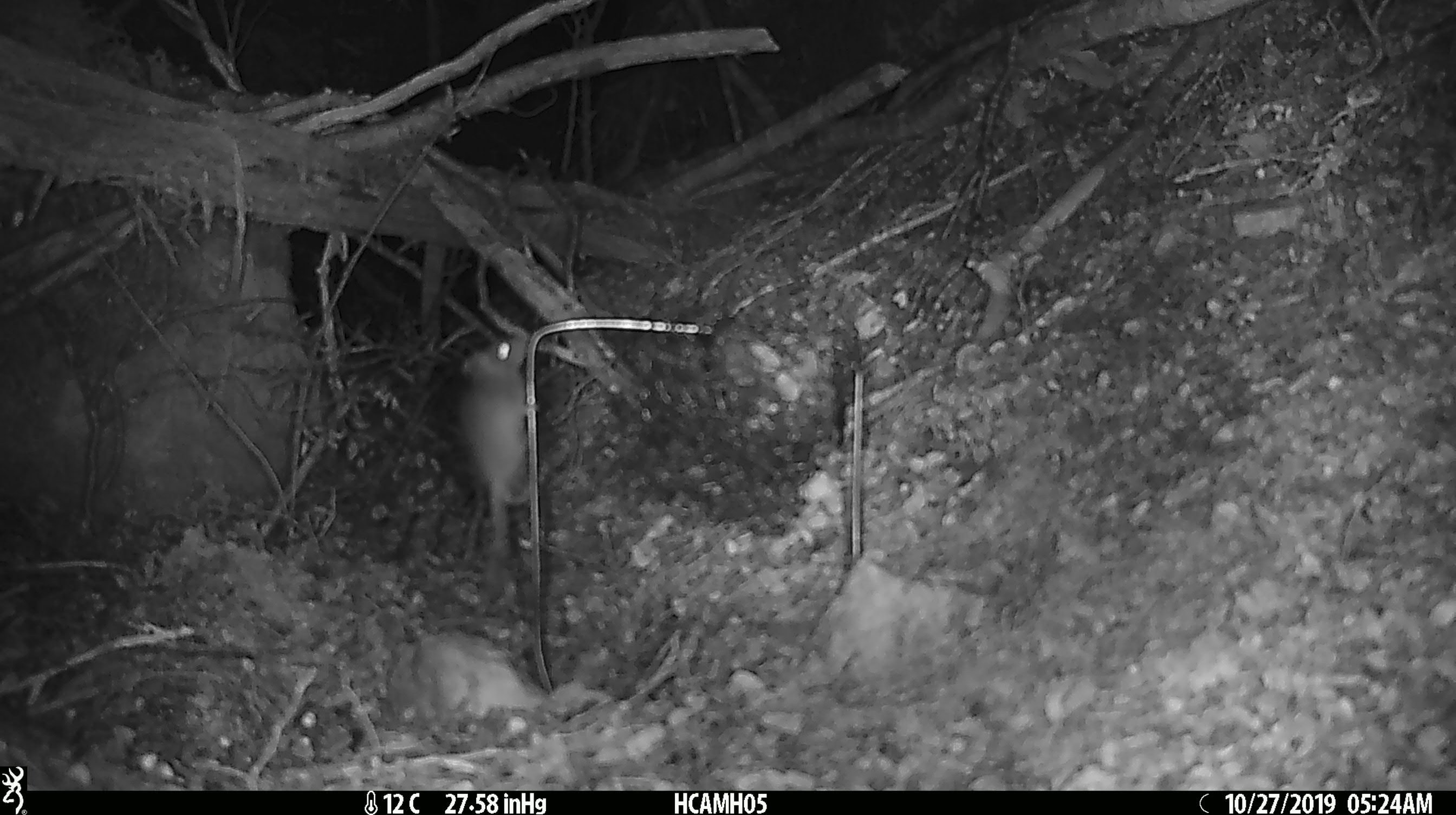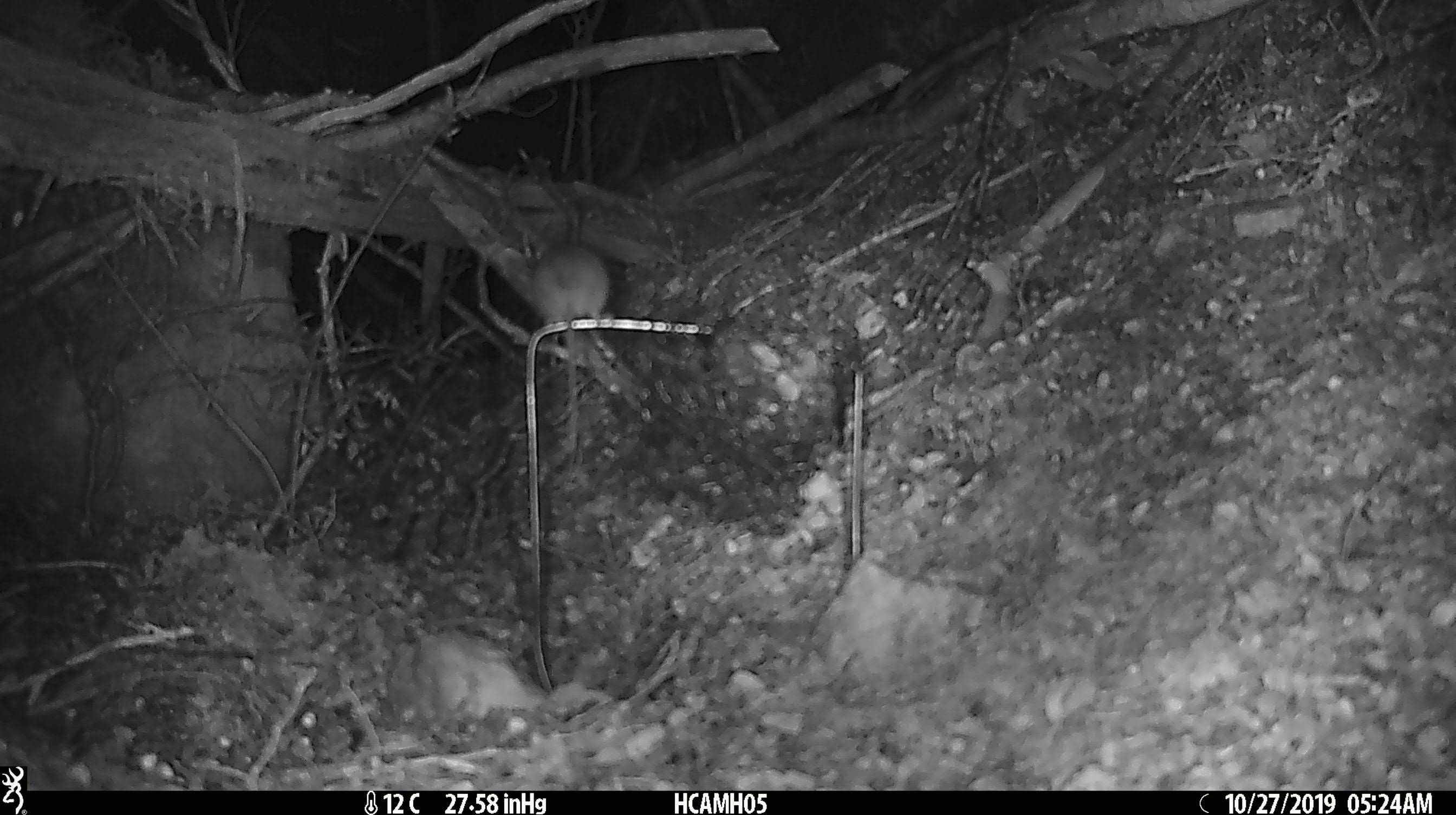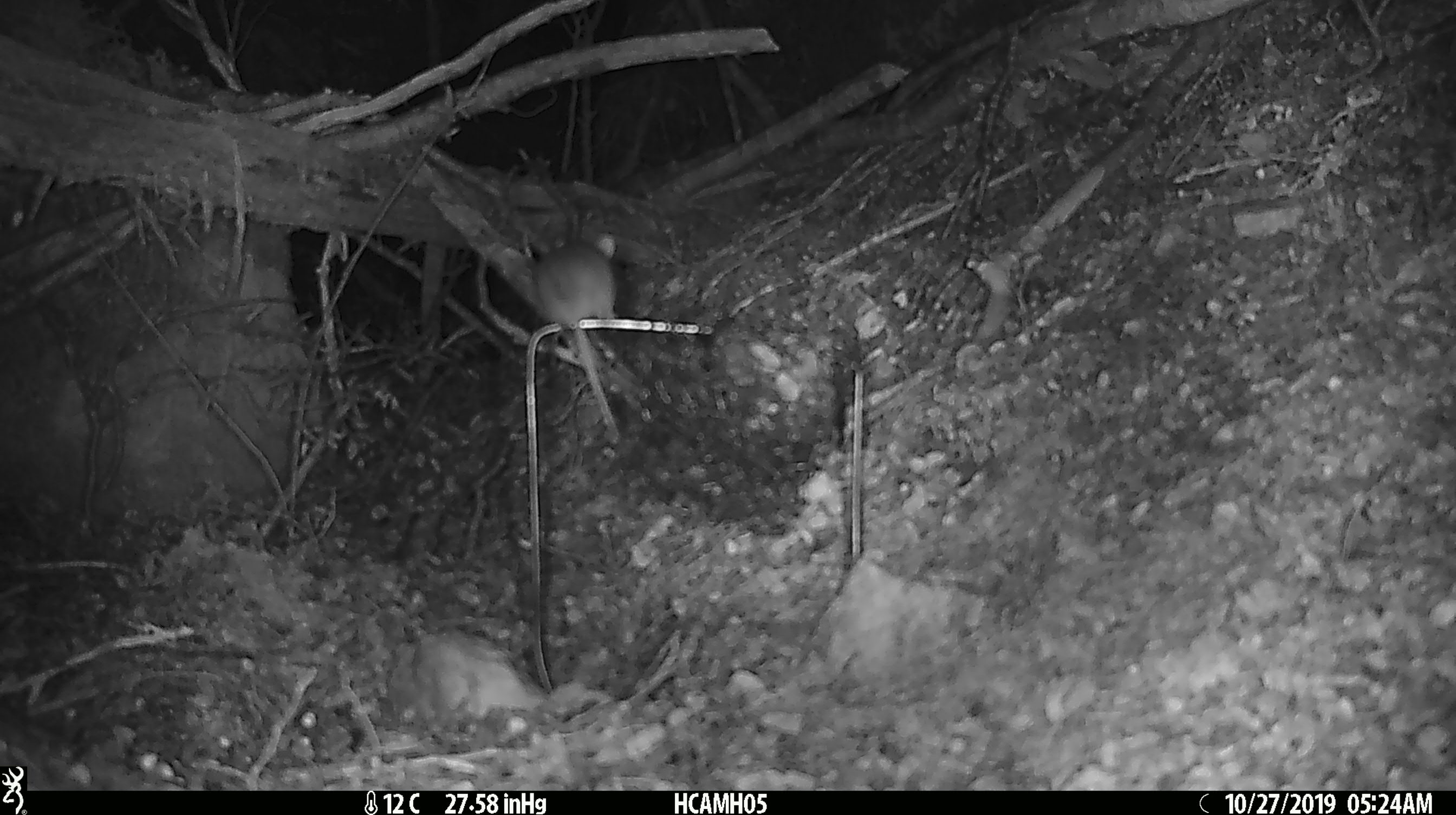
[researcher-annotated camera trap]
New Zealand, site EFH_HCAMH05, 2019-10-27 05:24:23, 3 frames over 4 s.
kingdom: Animalia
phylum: Chordata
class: Mammalia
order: Rodentia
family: Muridae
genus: Mus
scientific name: Mus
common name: mouse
Mouse (Mus).